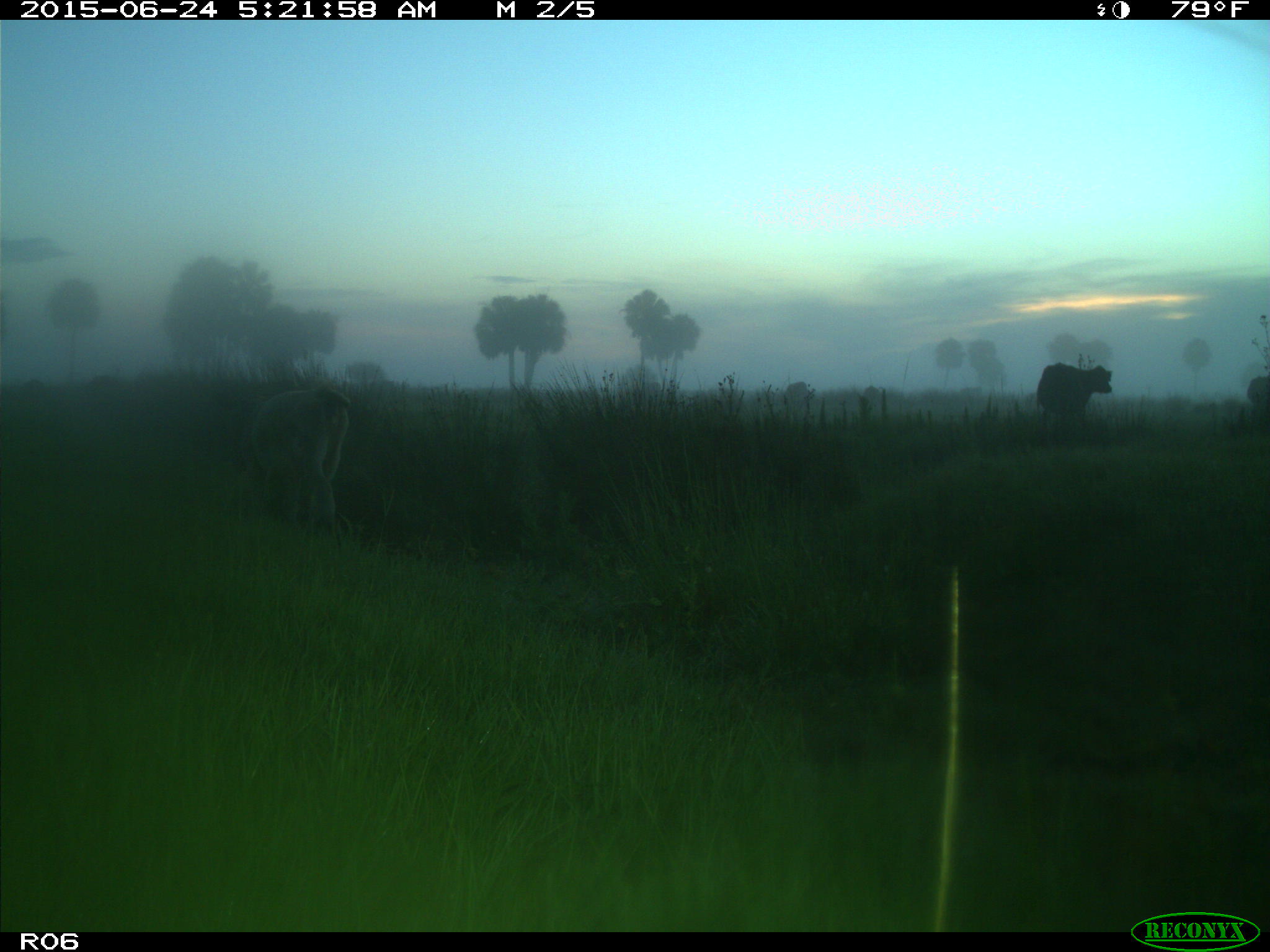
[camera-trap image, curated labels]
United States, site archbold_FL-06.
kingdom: Animalia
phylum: Chordata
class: Mammalia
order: Artiodactyla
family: Bovidae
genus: Bos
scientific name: Bos taurus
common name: domestic cow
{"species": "Bos taurus (domestic cow)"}